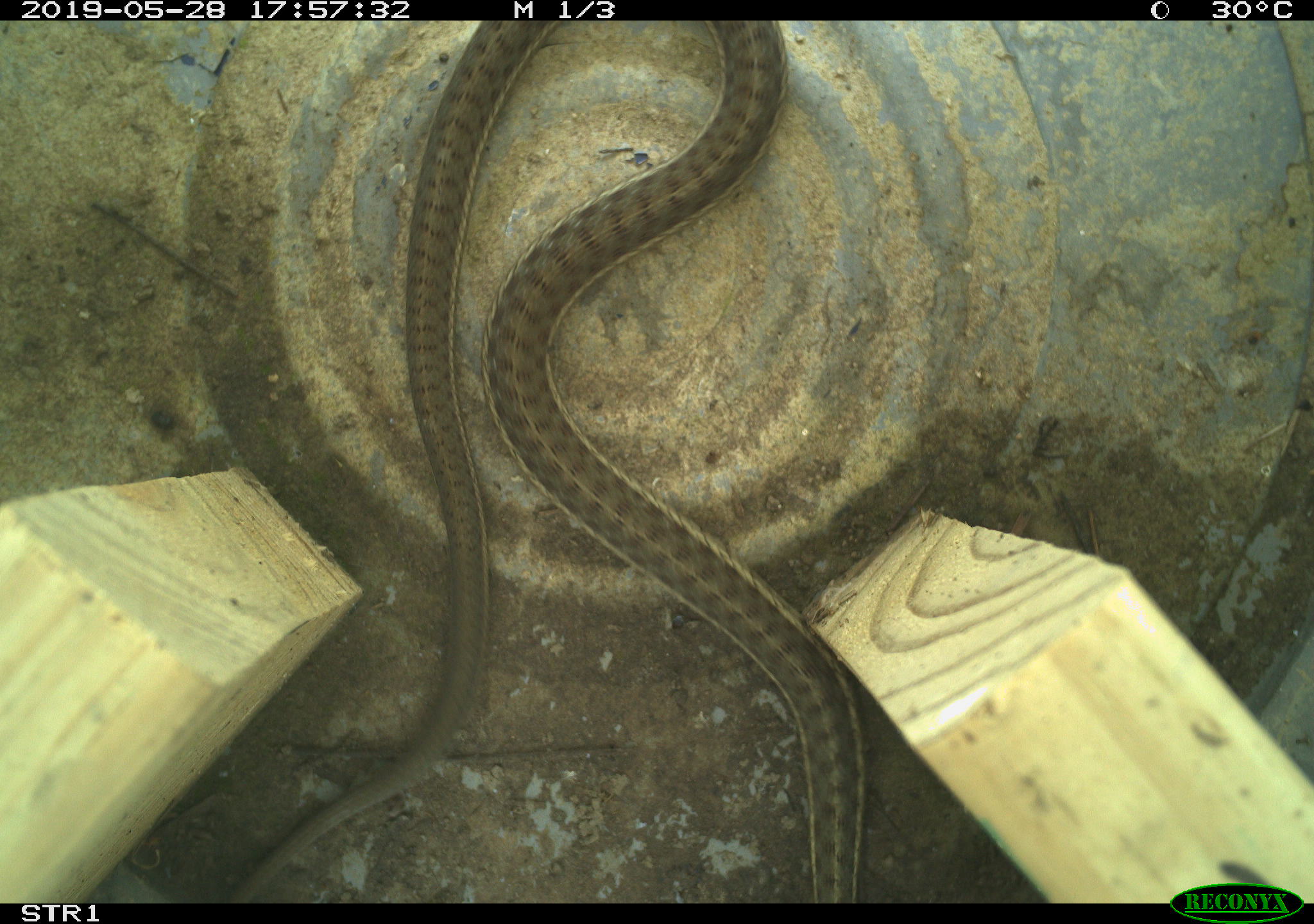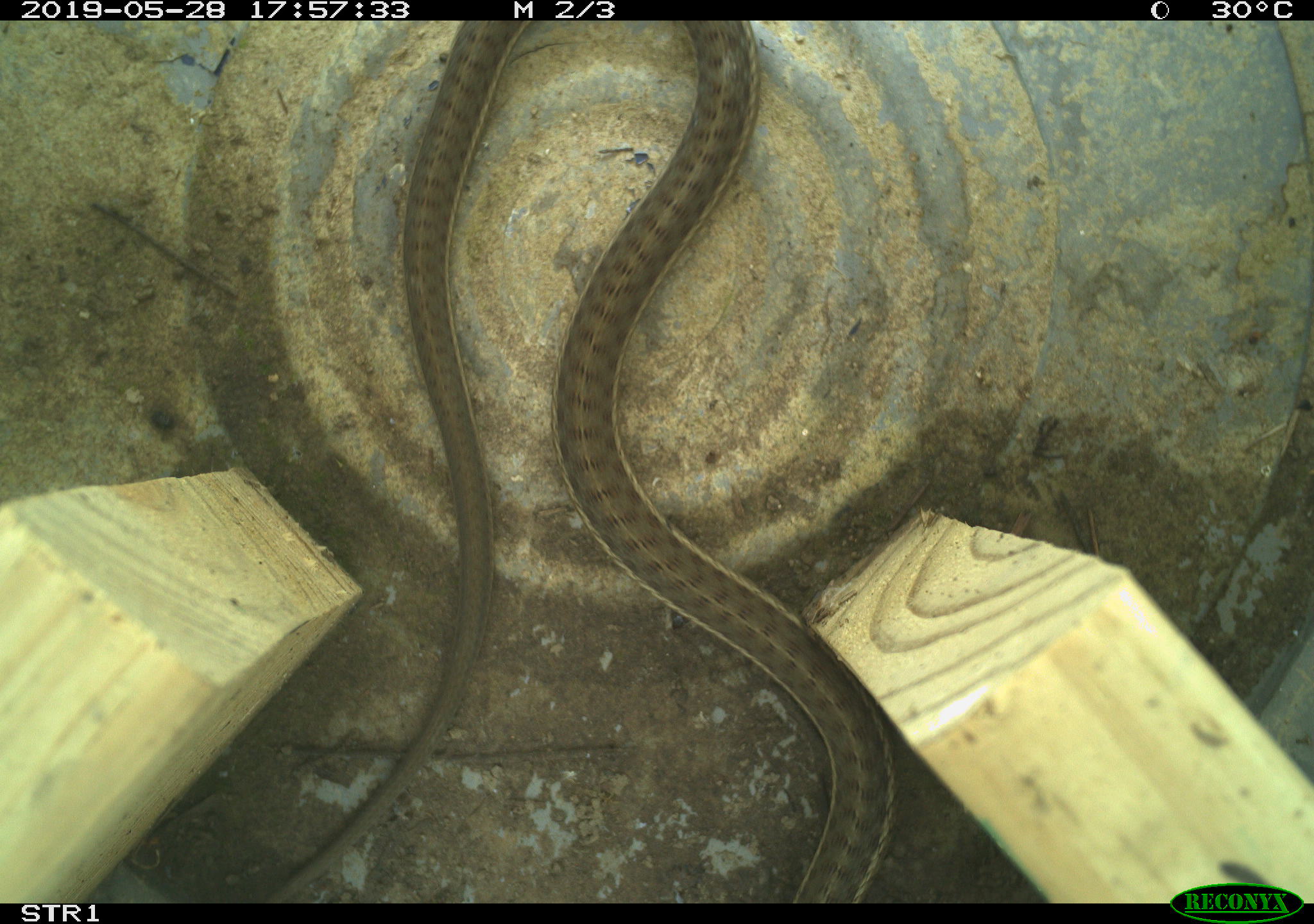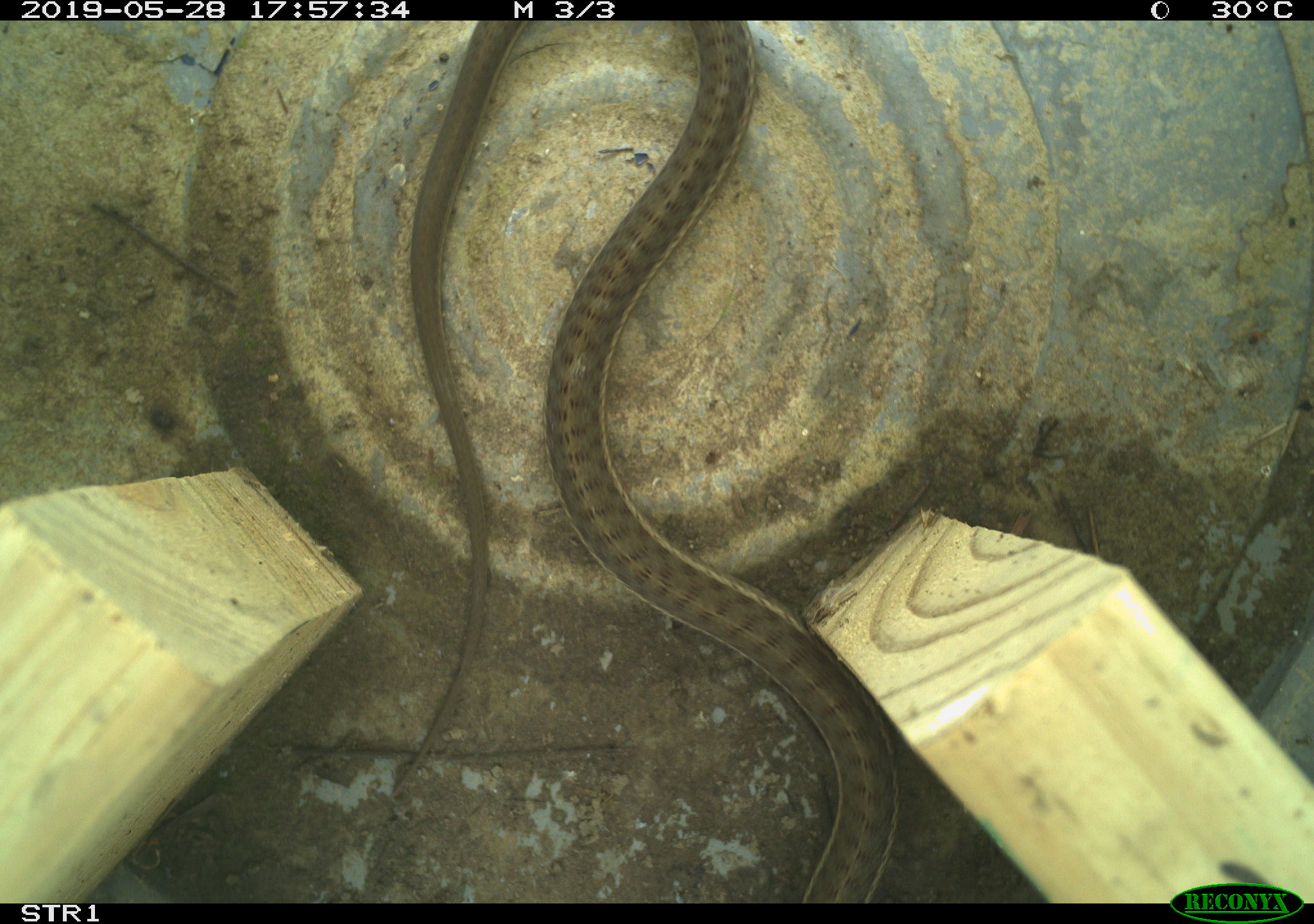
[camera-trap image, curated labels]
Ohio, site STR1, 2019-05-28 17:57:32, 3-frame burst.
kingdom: Animalia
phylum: Chordata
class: Reptilia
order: Squamata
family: Colubridae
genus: Thamnophis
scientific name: Thamnophis sirtalis sirtalis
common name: eastern gartersnake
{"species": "eastern gartersnake (Thamnophis sirtalis sirtalis)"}